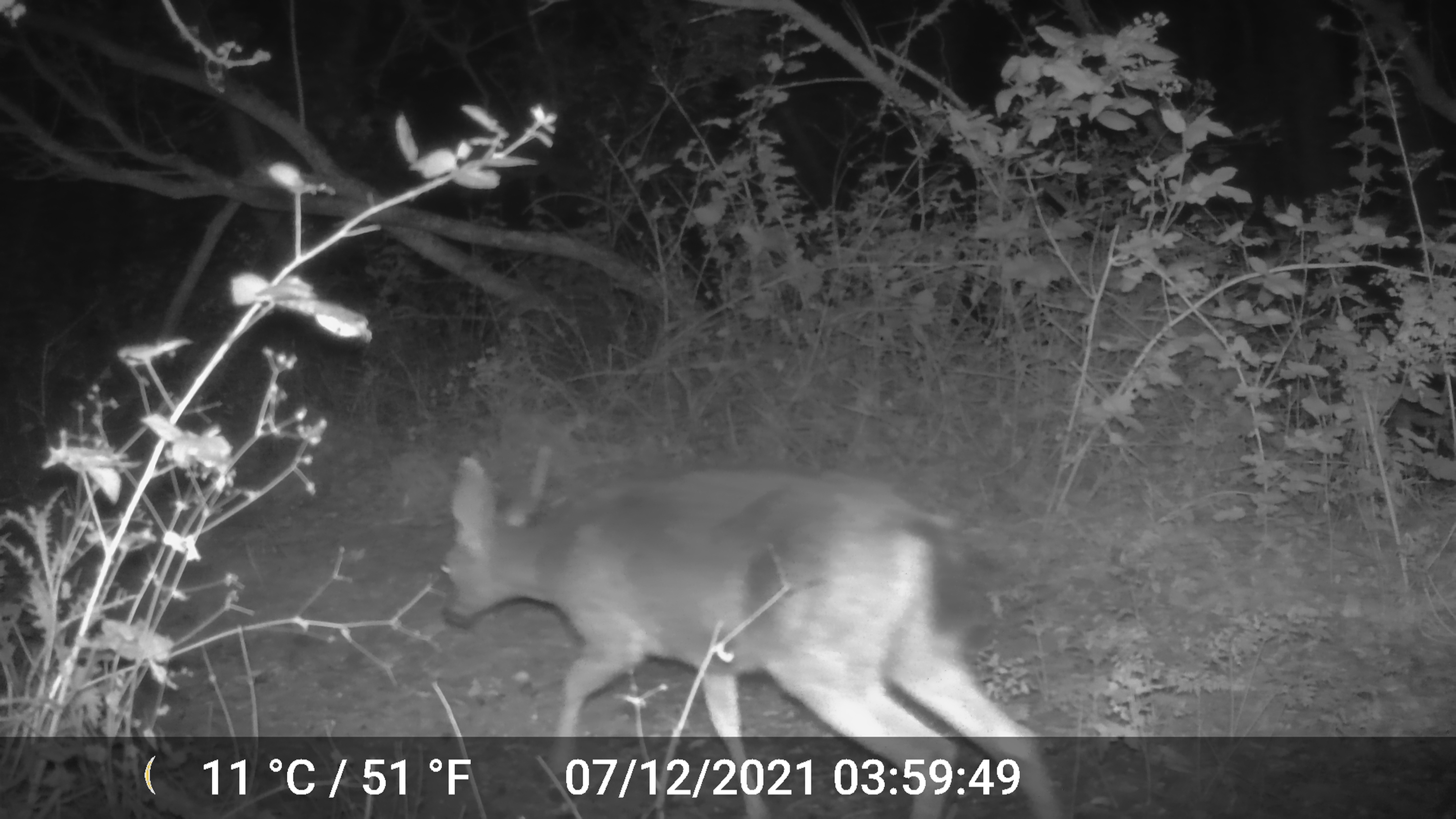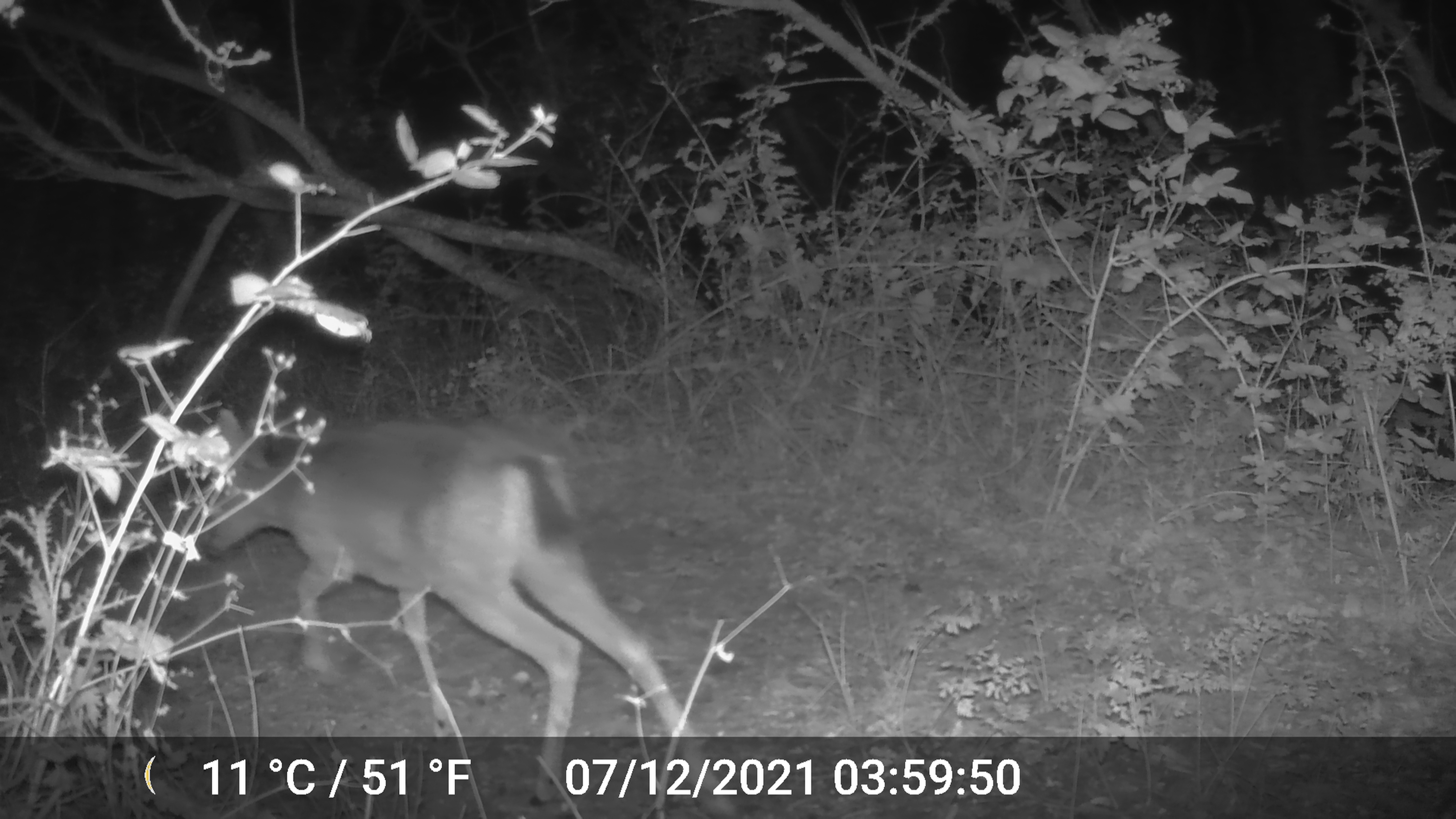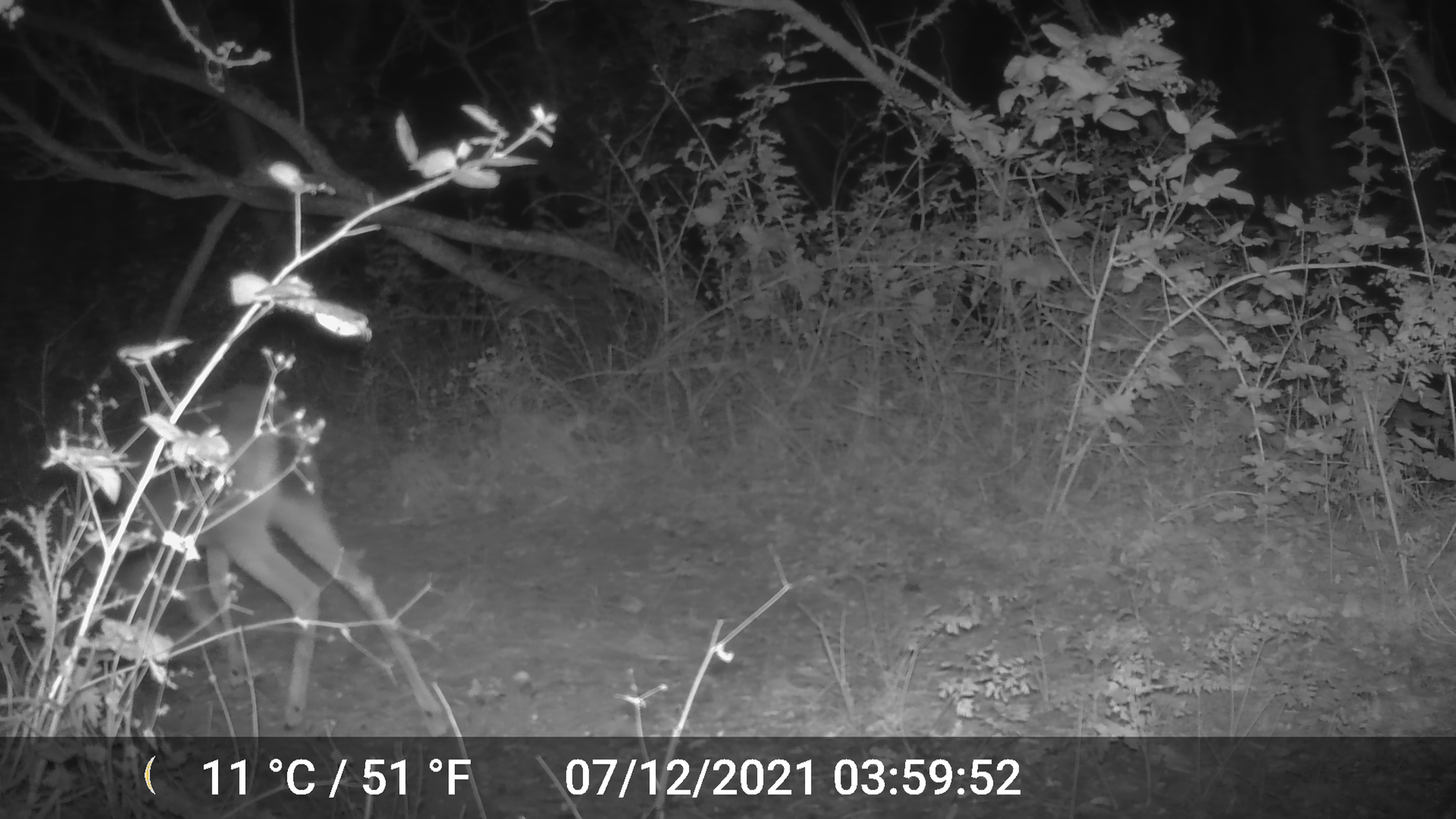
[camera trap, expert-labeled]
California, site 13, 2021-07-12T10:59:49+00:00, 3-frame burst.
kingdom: Animalia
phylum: Chordata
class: Mammalia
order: Artiodactyla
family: Cervidae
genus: Odocoileus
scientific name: Odocoileus hemionus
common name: mule deer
Mule deer (Odocoileus hemionus).